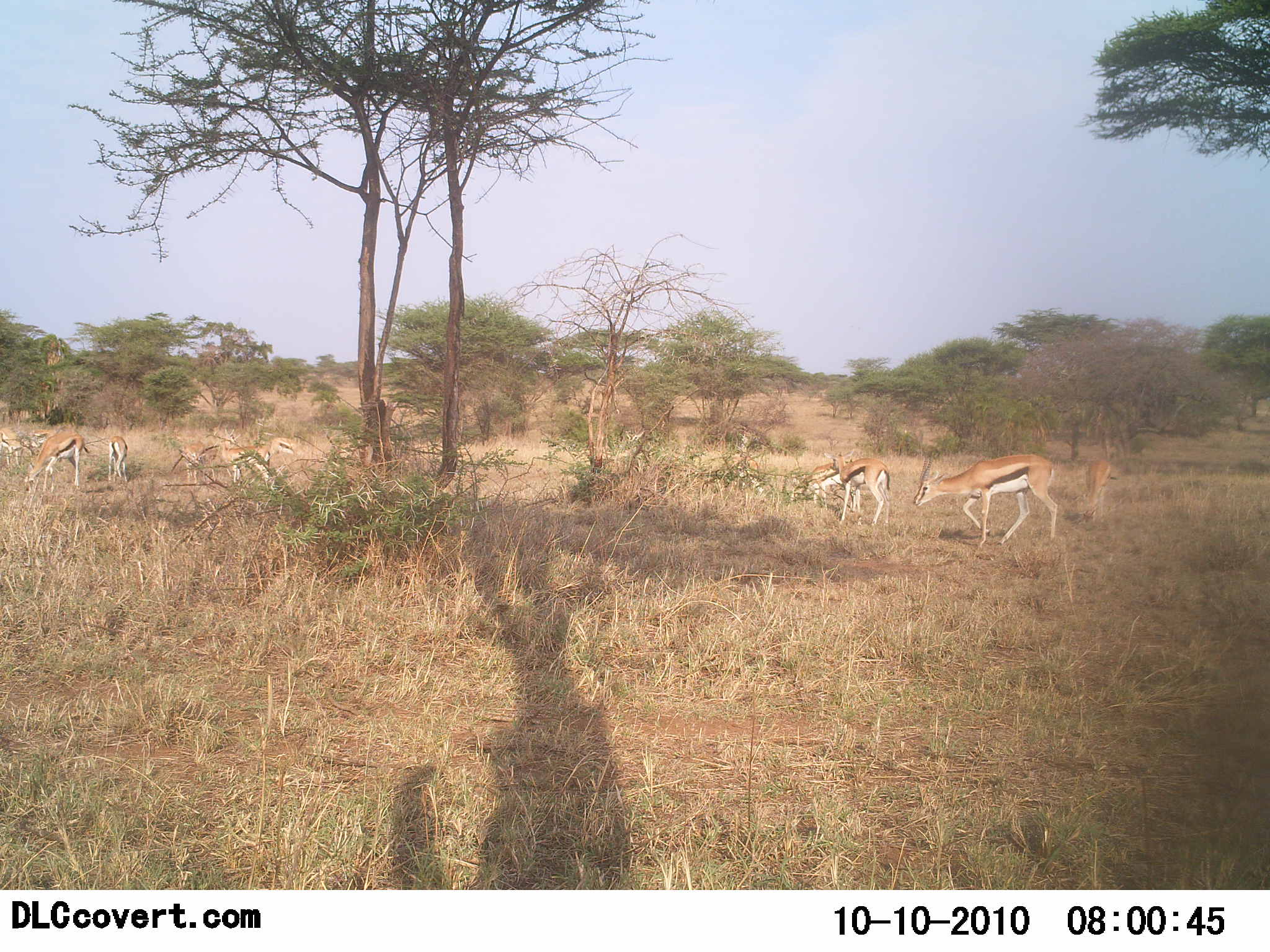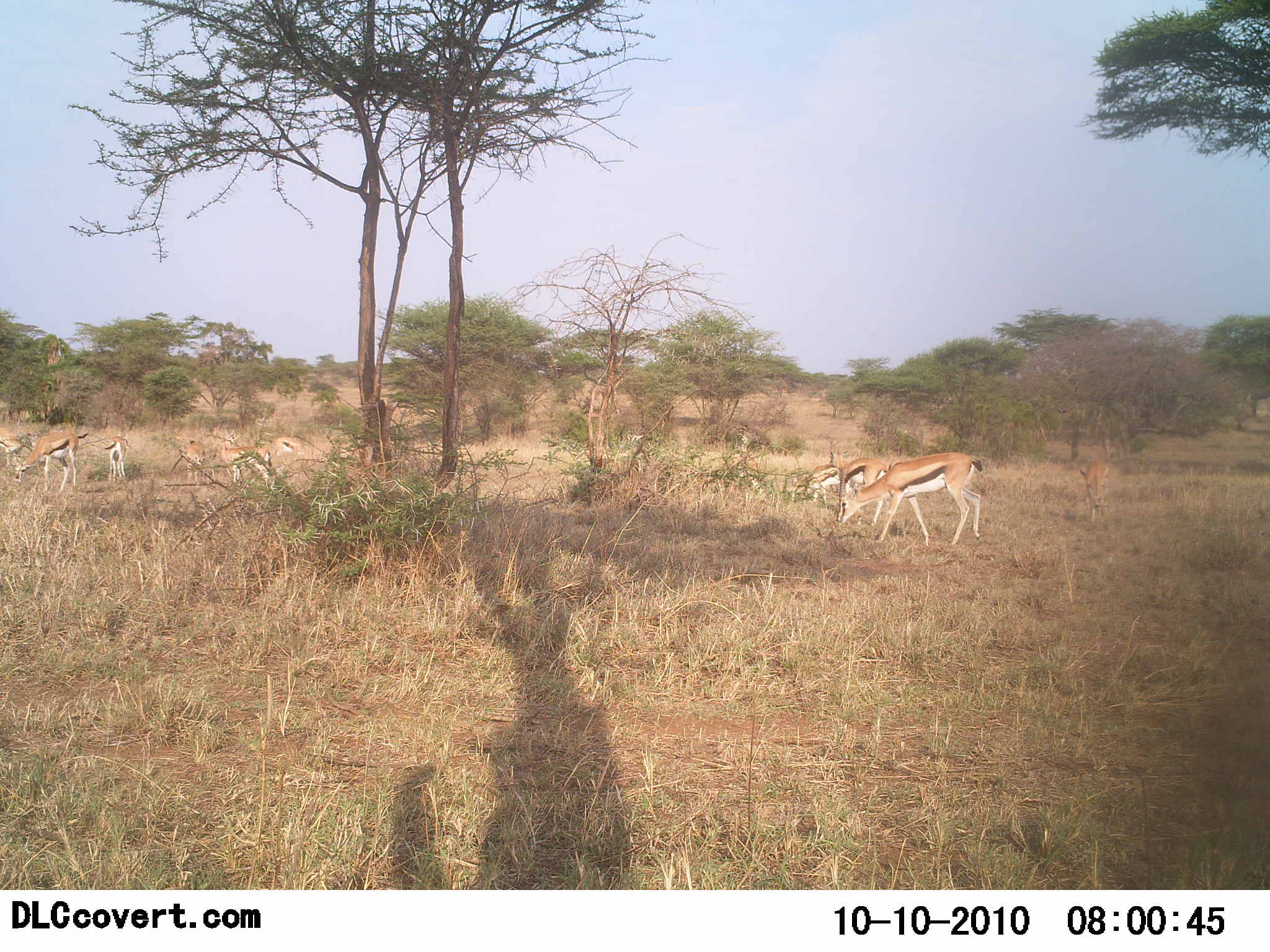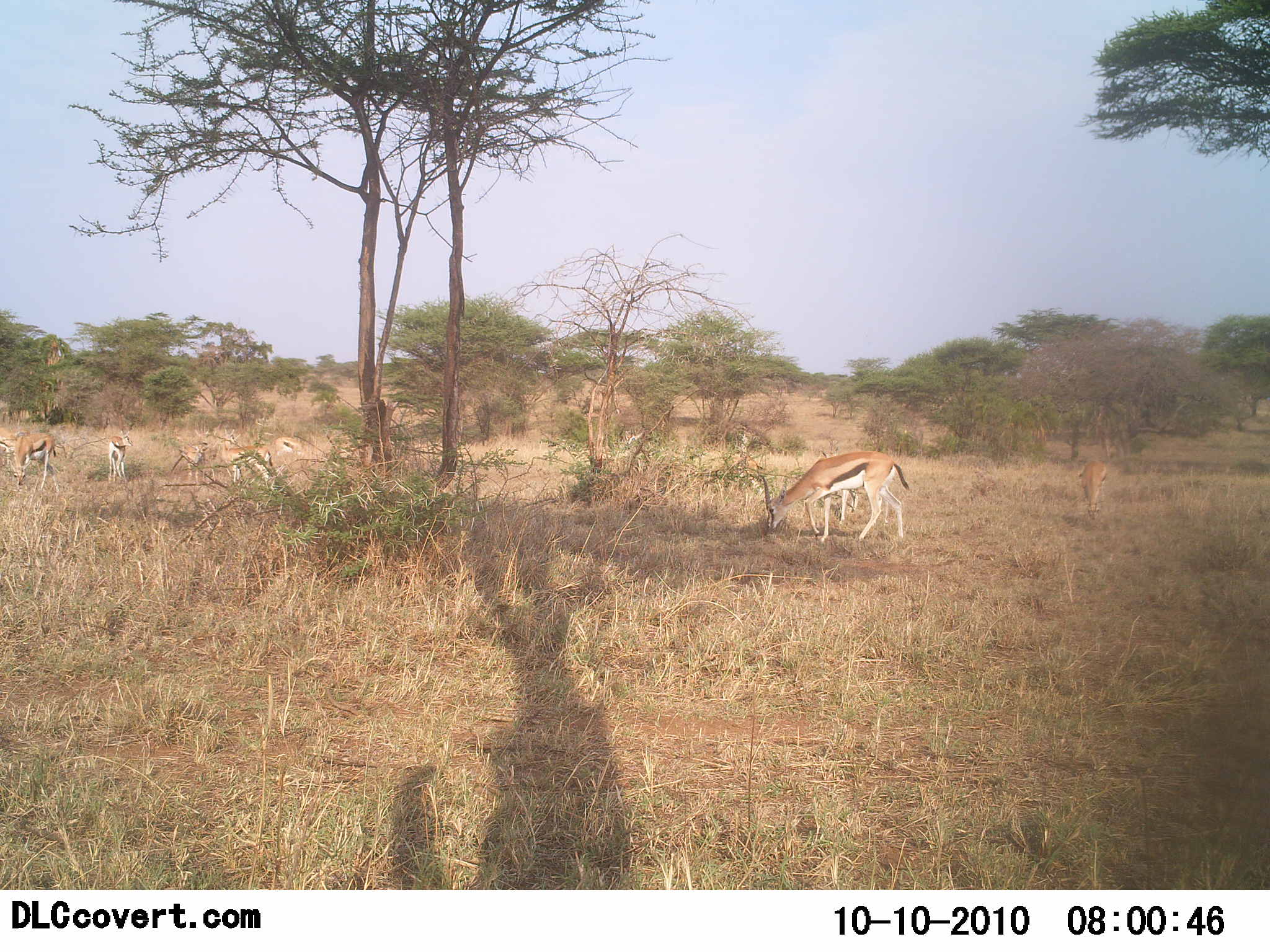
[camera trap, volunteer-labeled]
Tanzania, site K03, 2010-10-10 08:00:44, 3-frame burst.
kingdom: Animalia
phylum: Chordata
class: Mammalia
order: Artiodactyla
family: Bovidae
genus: Eudorcas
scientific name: Eudorcas thomsonii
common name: thomson's gazelle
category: gazellethomsons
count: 8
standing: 20%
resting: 0%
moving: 60%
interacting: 0%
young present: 0%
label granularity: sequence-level